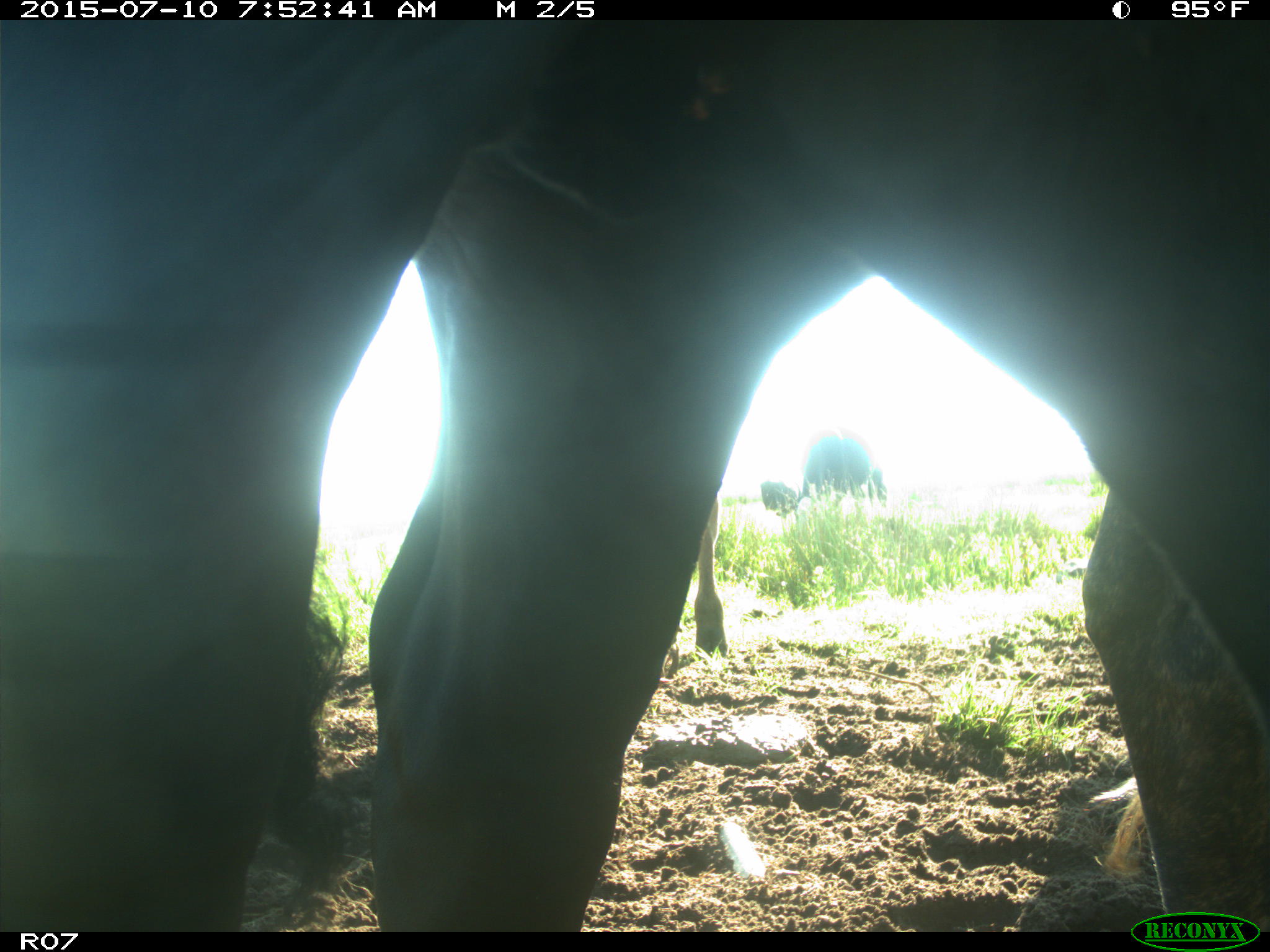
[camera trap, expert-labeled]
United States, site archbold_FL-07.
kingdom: Animalia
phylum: Chordata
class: Mammalia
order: Artiodactyla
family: Bovidae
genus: Bos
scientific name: Bos taurus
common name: domestic cow